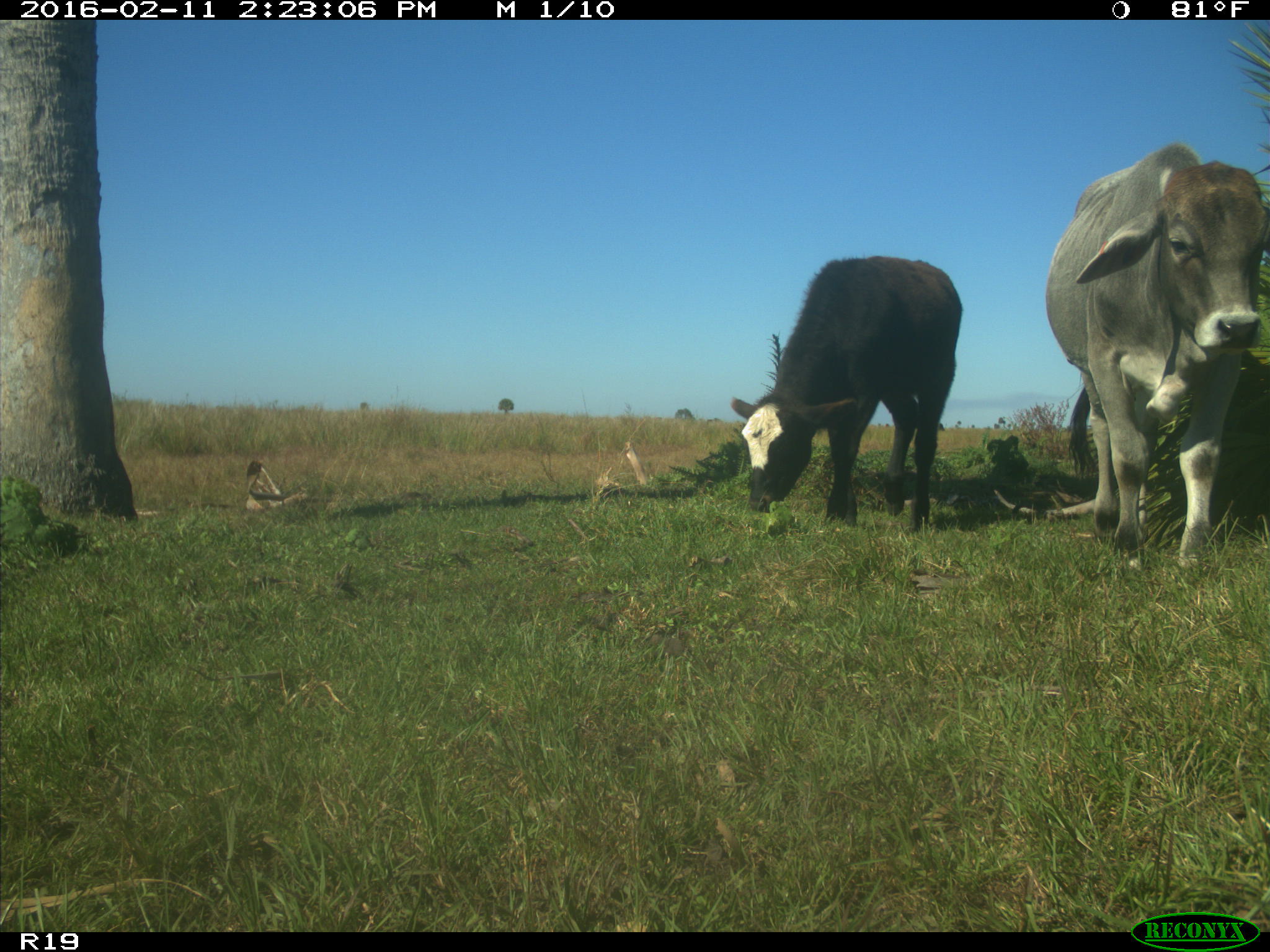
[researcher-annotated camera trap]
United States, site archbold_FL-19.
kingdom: Animalia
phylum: Chordata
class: Mammalia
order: Artiodactyla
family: Bovidae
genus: Bos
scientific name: Bos taurus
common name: domestic cow